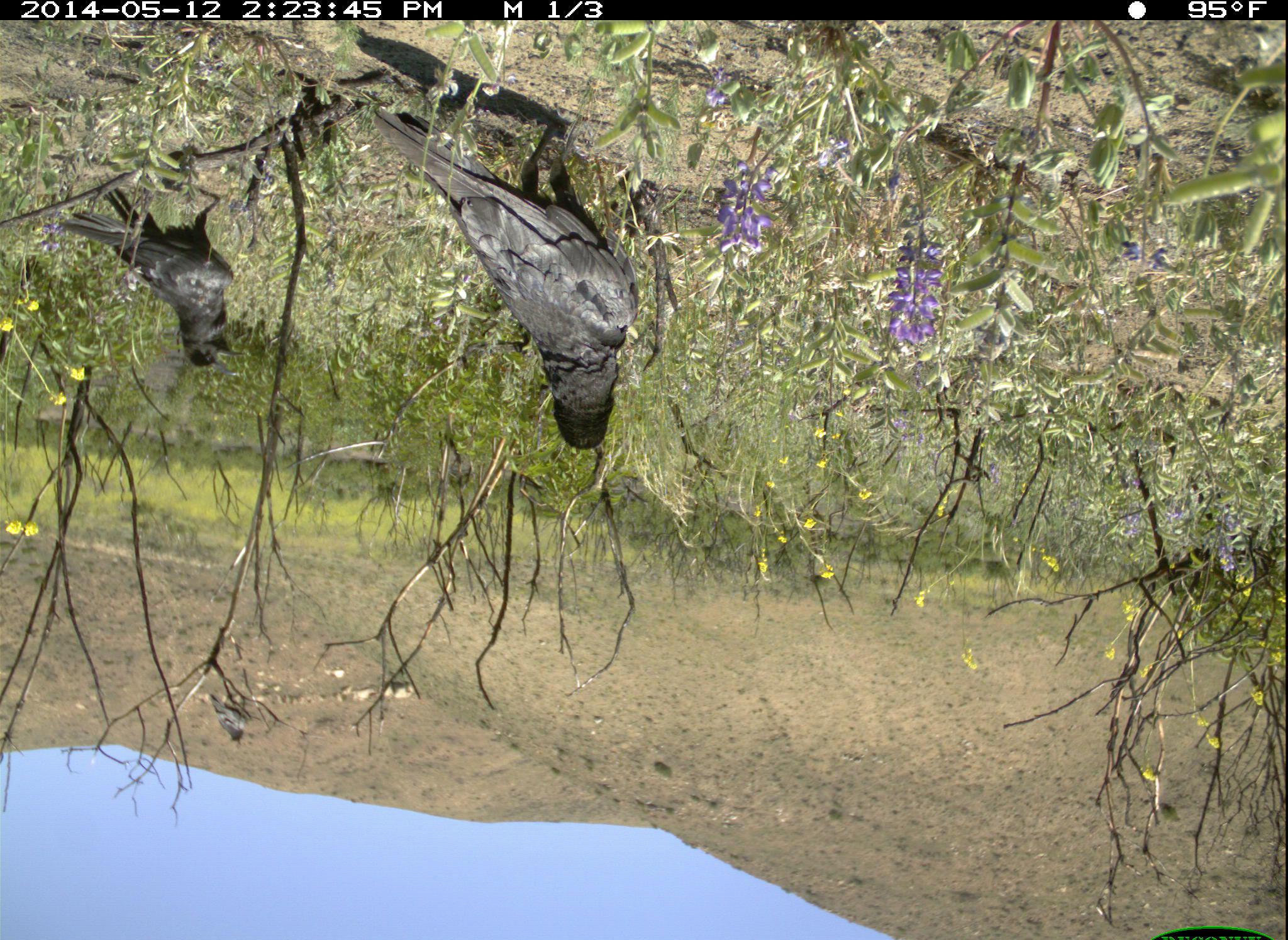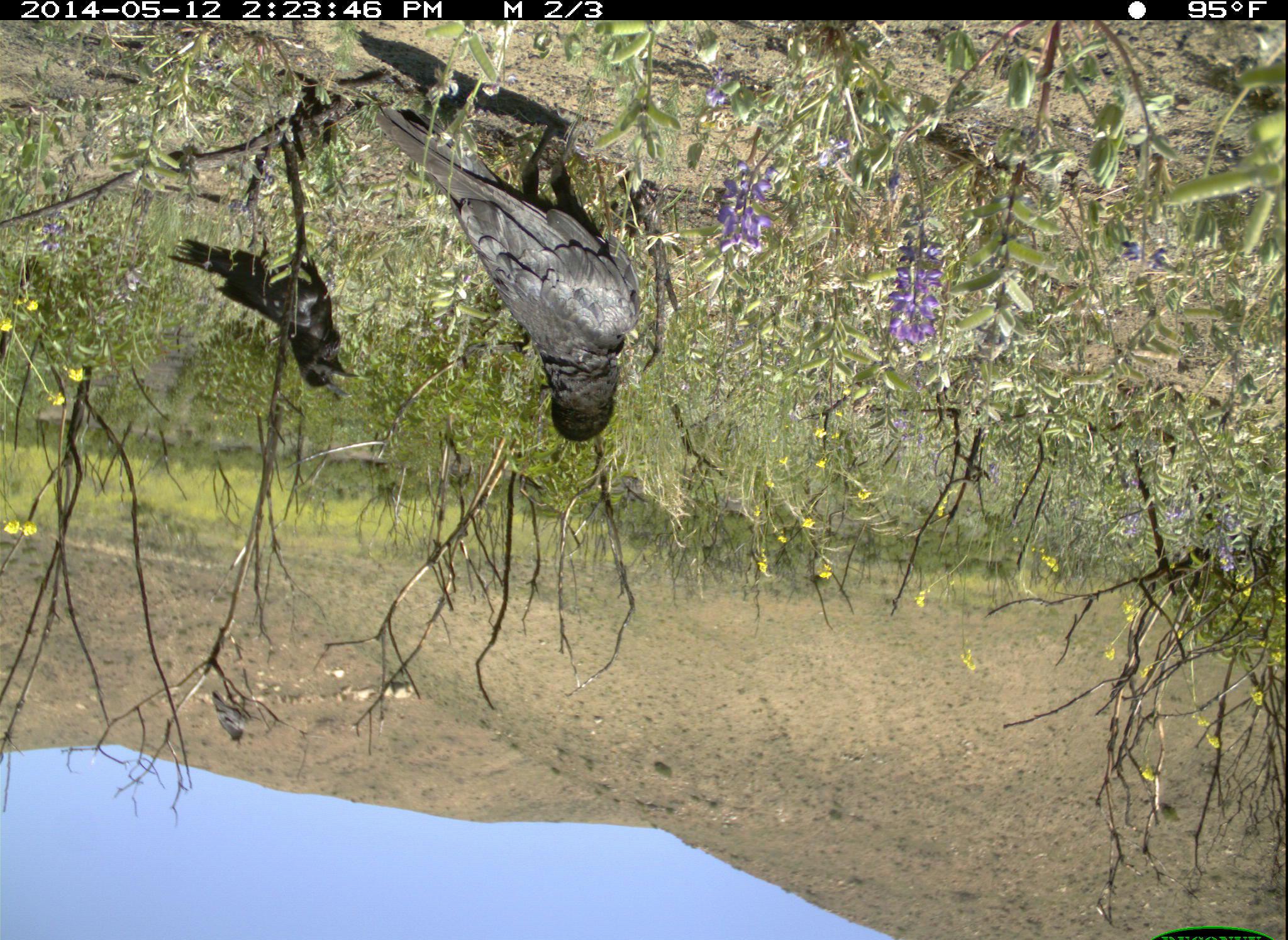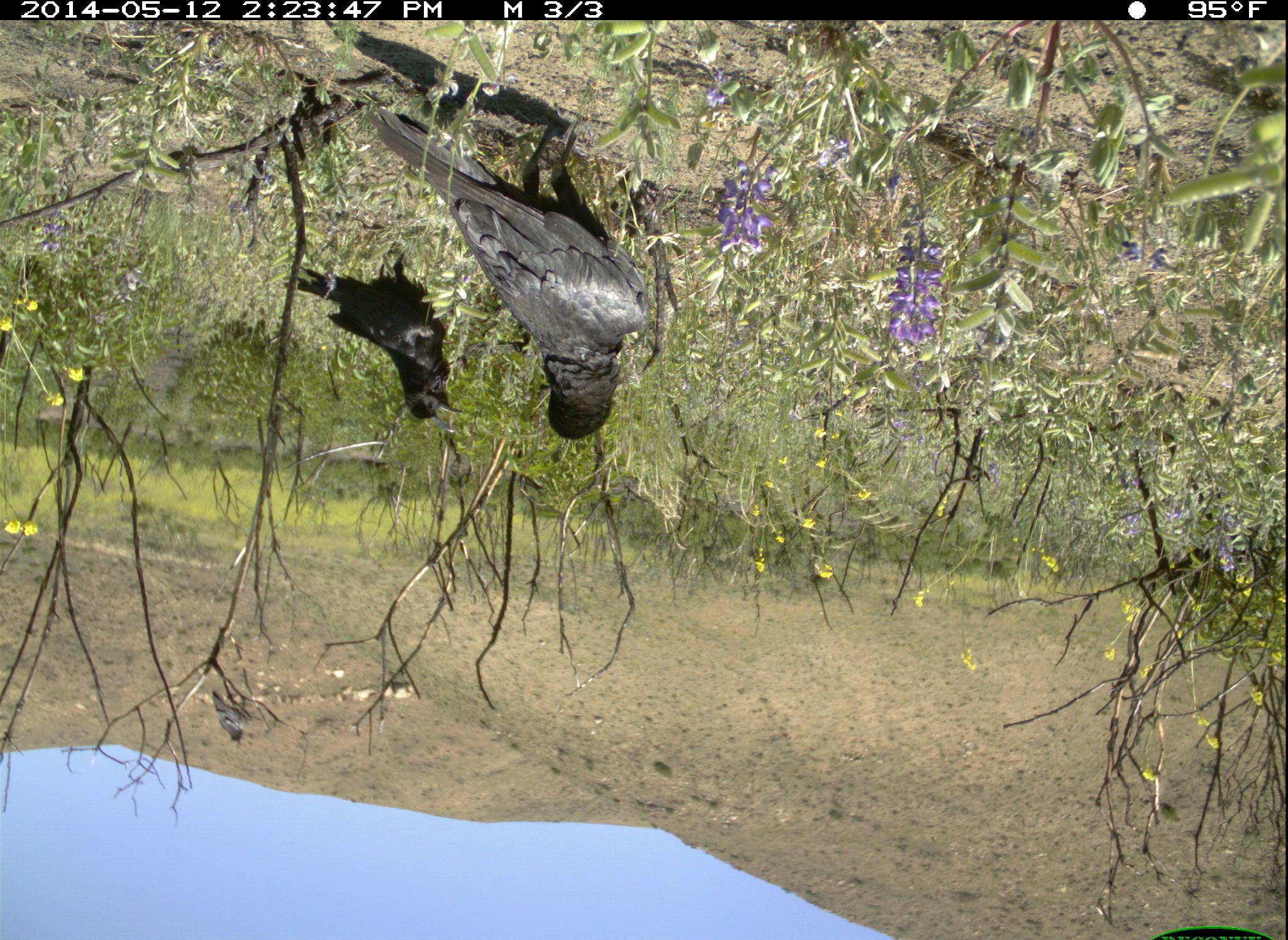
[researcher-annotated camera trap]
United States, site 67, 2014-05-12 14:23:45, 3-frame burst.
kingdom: Animalia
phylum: Chordata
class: Aves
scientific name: Aves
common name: bird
Bird (Aves).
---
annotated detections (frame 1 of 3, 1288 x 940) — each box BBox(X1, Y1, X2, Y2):
bird: BBox(362, 95, 636, 459); BBox(46, 161, 244, 371)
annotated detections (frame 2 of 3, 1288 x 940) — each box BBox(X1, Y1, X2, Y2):
bird: BBox(373, 97, 638, 451); BBox(157, 226, 351, 398)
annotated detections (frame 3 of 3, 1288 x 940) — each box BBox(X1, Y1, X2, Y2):
bird: BBox(367, 104, 650, 440); BBox(283, 233, 472, 428)